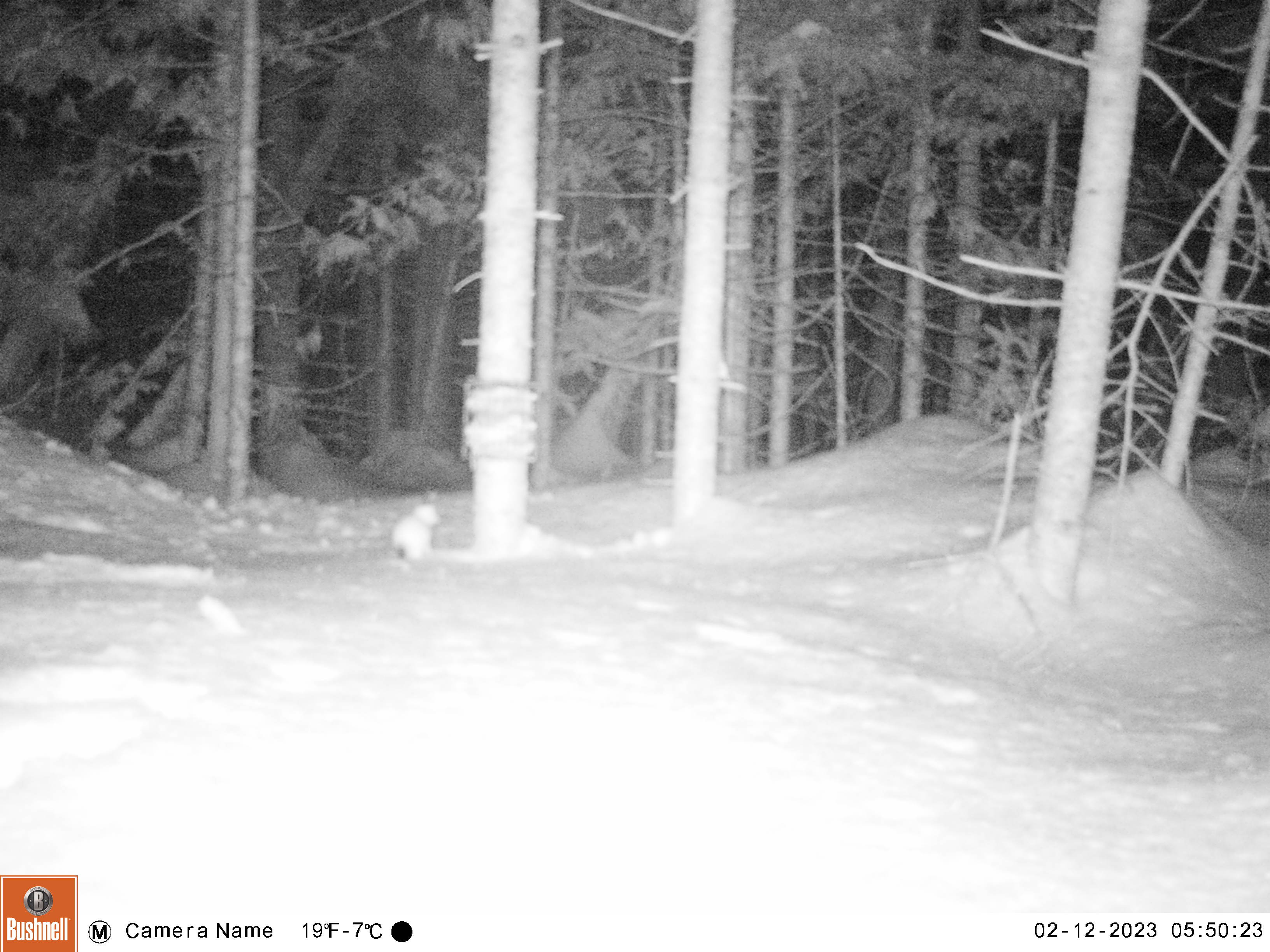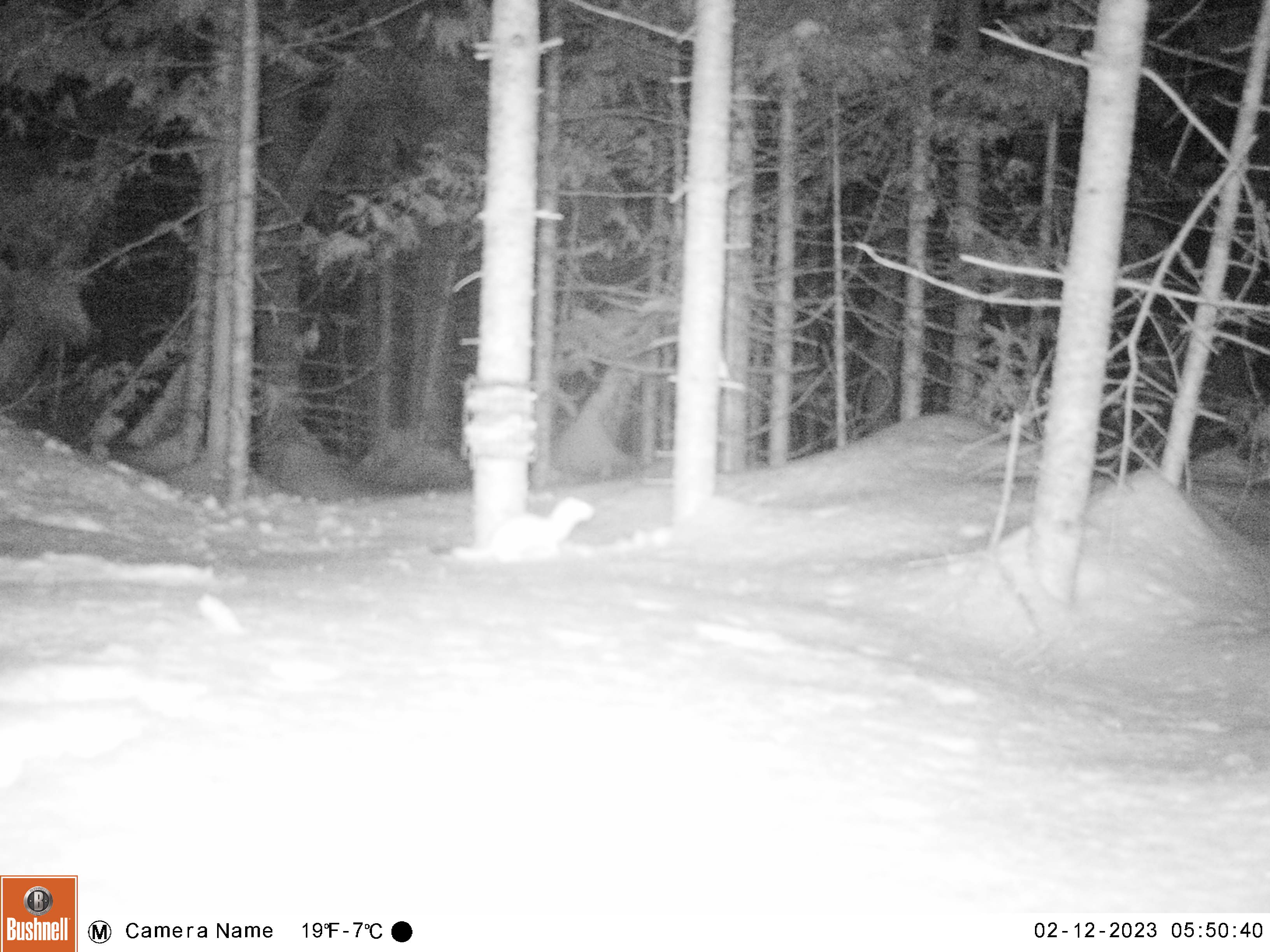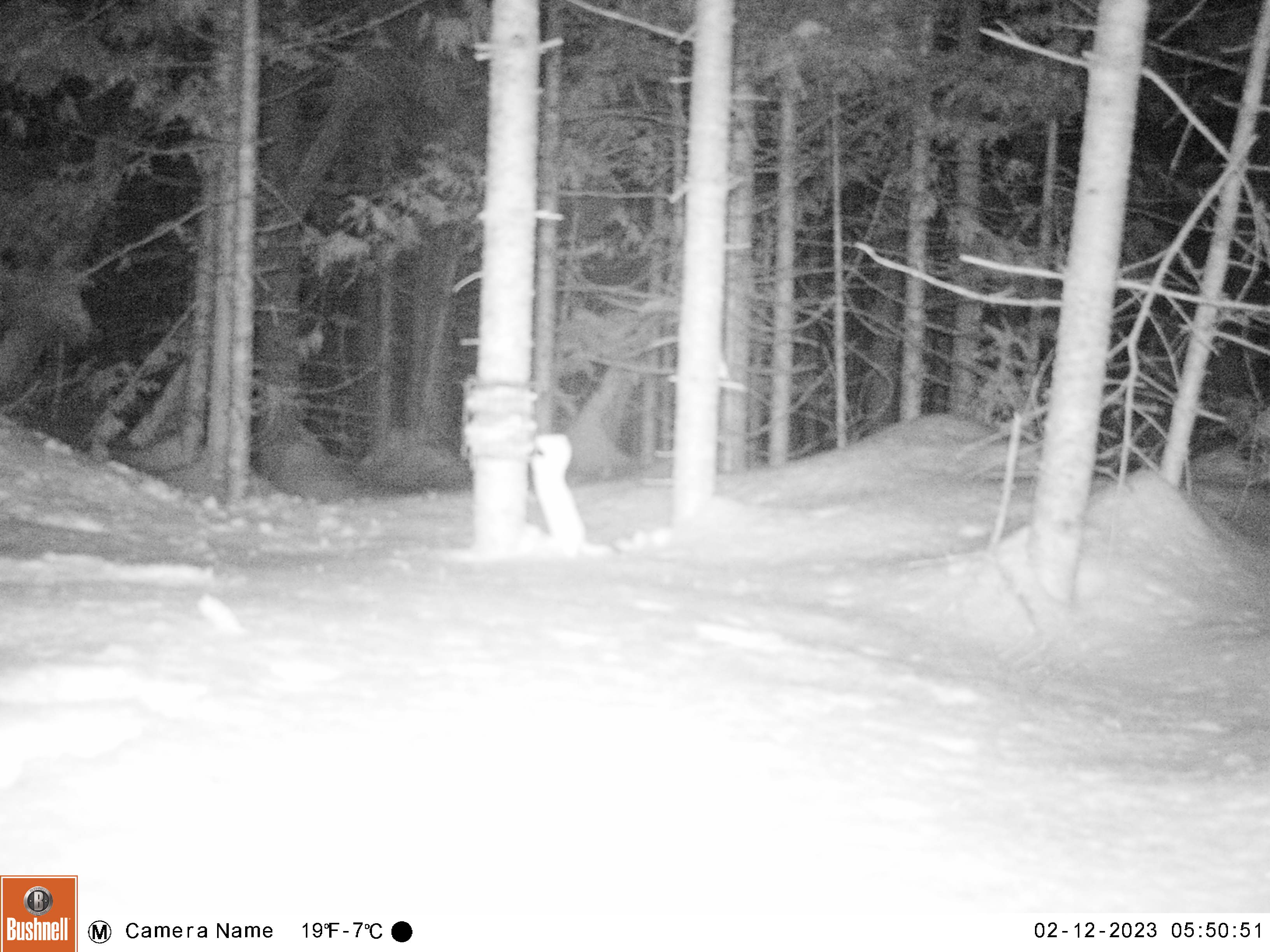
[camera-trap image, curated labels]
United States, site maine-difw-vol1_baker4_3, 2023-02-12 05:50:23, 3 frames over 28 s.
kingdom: Animalia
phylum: Chordata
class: Mammalia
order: Carnivora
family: Mustelidae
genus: Mustela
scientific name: Mustela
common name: weasel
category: weasel sp.